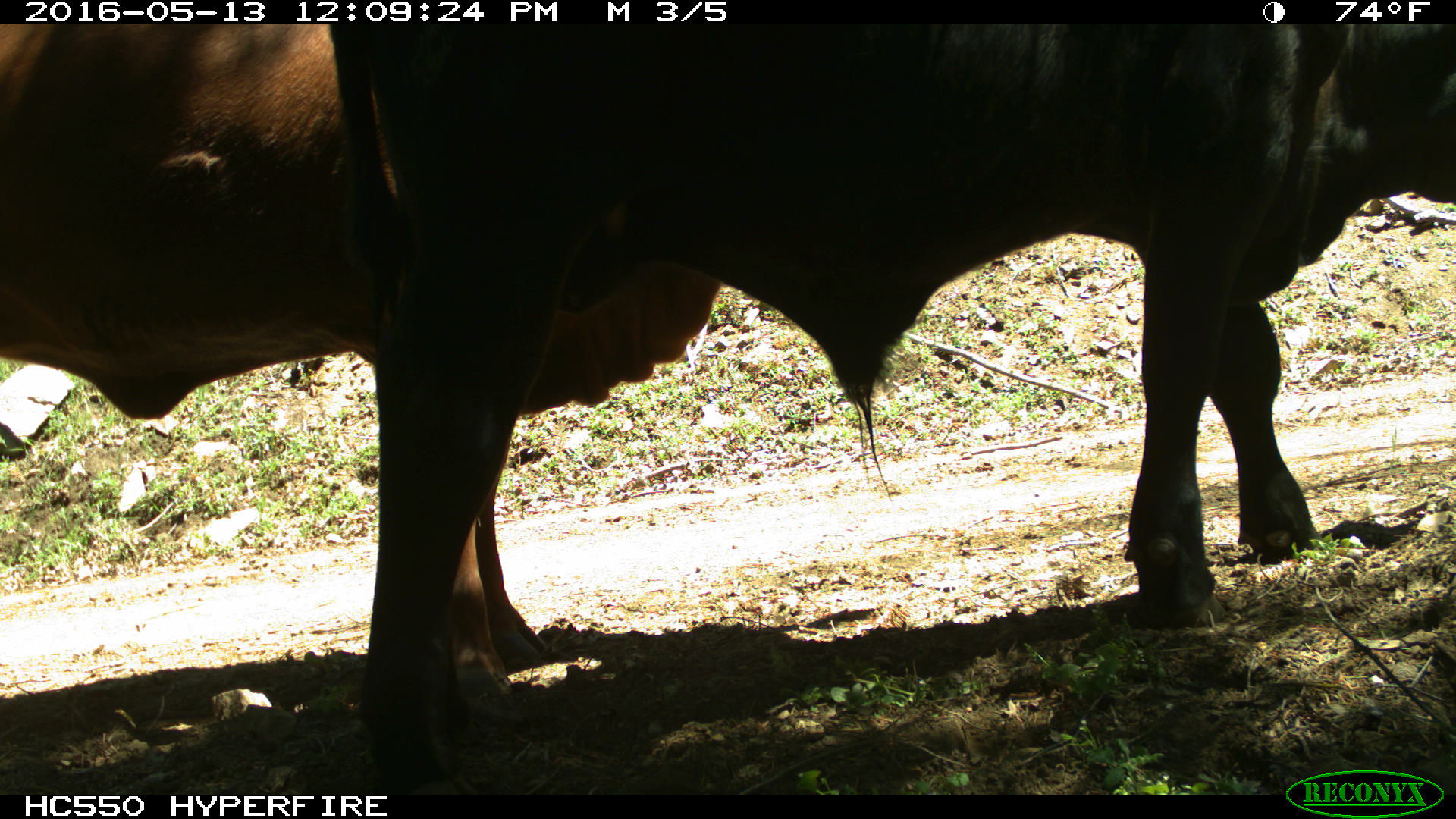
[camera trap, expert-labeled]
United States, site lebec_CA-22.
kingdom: Animalia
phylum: Chordata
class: Mammalia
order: Artiodactyla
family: Bovidae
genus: Bos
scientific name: Bos taurus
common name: domestic cow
Bos taurus (domestic cow).